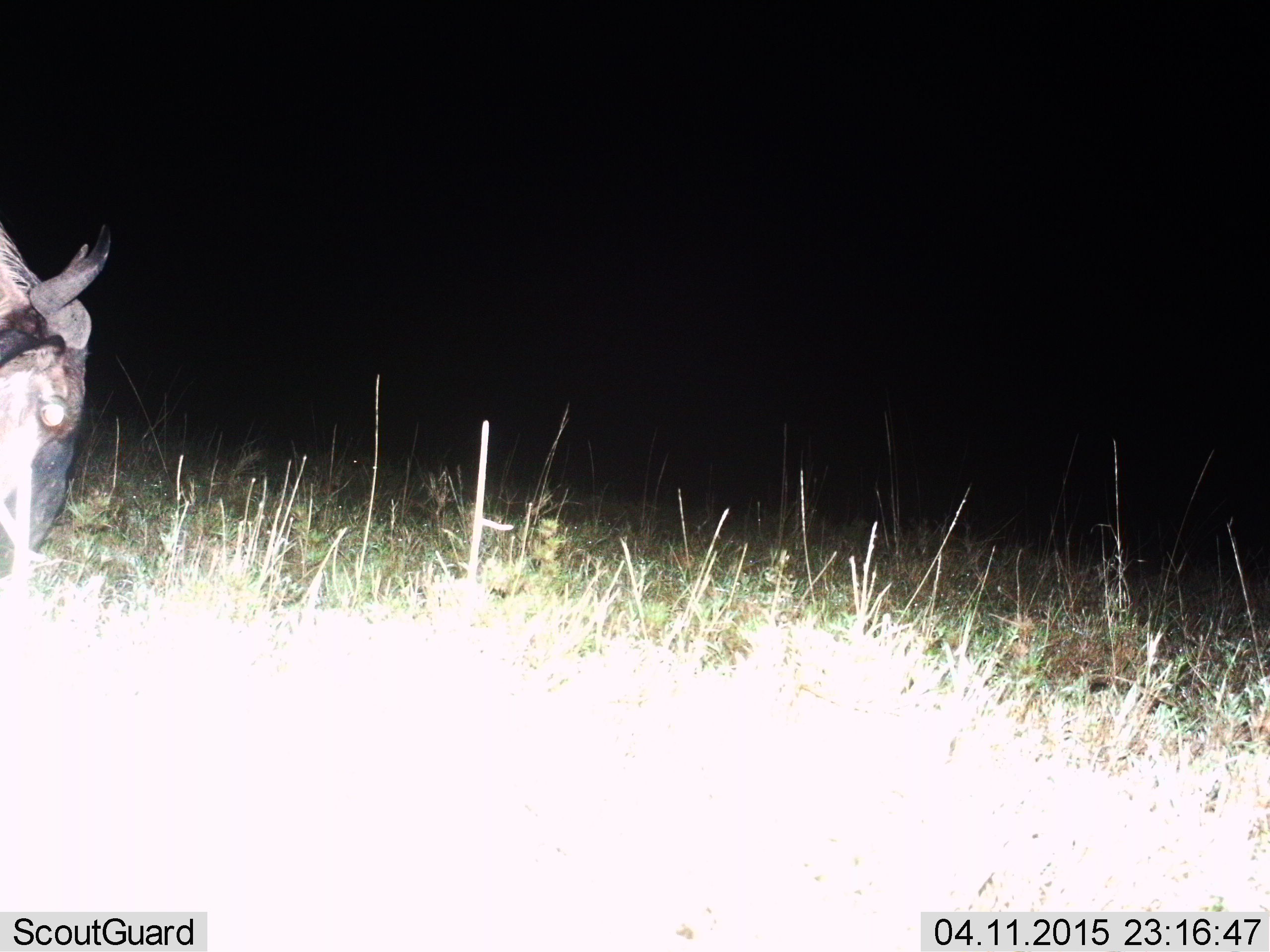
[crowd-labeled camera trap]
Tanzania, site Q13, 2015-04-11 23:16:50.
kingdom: Animalia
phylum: Chordata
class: Mammalia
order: Artiodactyla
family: Bovidae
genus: Connochaetes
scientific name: Connochaetes taurinus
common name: blue wildebeest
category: wildebeest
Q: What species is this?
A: Wildebeest (blue wildebeest) (Connochaetes taurinus).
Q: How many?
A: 1.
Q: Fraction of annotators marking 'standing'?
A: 50%.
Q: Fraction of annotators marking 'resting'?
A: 10%.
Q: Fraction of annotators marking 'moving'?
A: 0%.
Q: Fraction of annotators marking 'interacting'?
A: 0%.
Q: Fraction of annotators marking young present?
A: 0%.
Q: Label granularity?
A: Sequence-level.